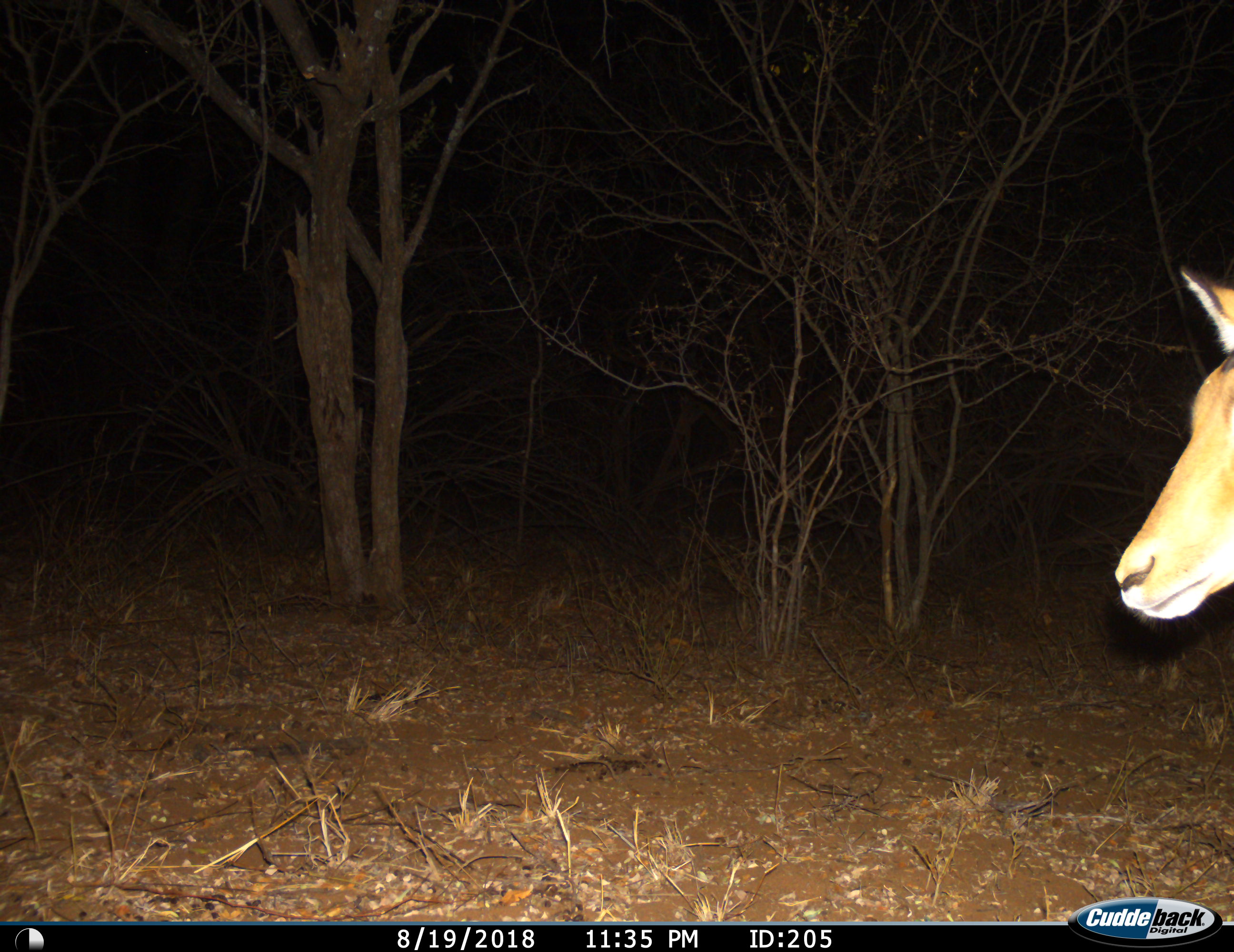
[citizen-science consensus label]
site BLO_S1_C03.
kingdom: Animalia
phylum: Chordata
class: Mammalia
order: Artiodactyla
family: Bovidae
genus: Aepyceros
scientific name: Aepyceros melampus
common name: impala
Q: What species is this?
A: Impala (Aepyceros melampus).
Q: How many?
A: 1.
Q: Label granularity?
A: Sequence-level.